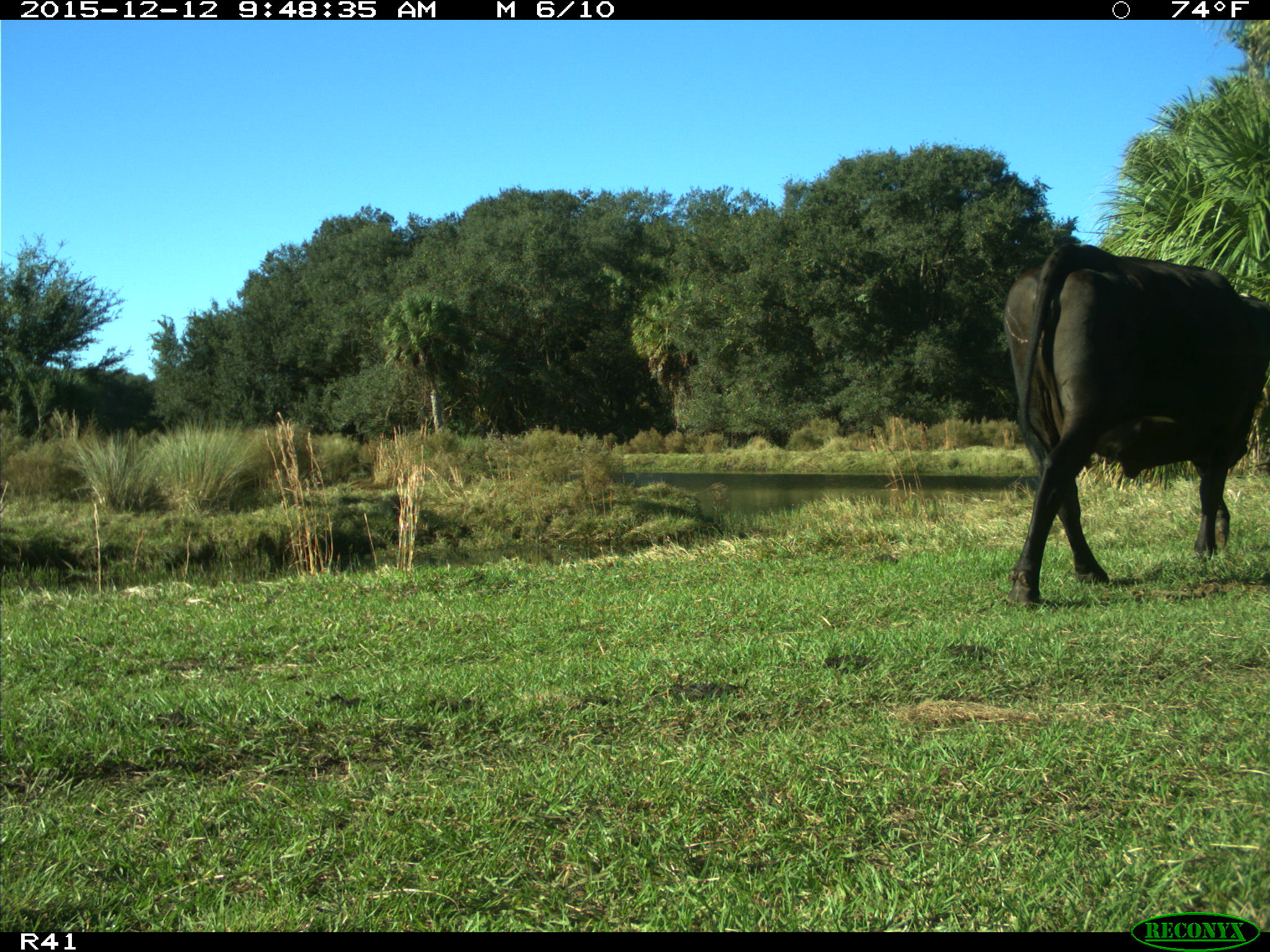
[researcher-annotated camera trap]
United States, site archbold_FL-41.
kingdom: Animalia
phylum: Chordata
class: Mammalia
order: Artiodactyla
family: Bovidae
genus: Bos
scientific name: Bos taurus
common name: domestic cow